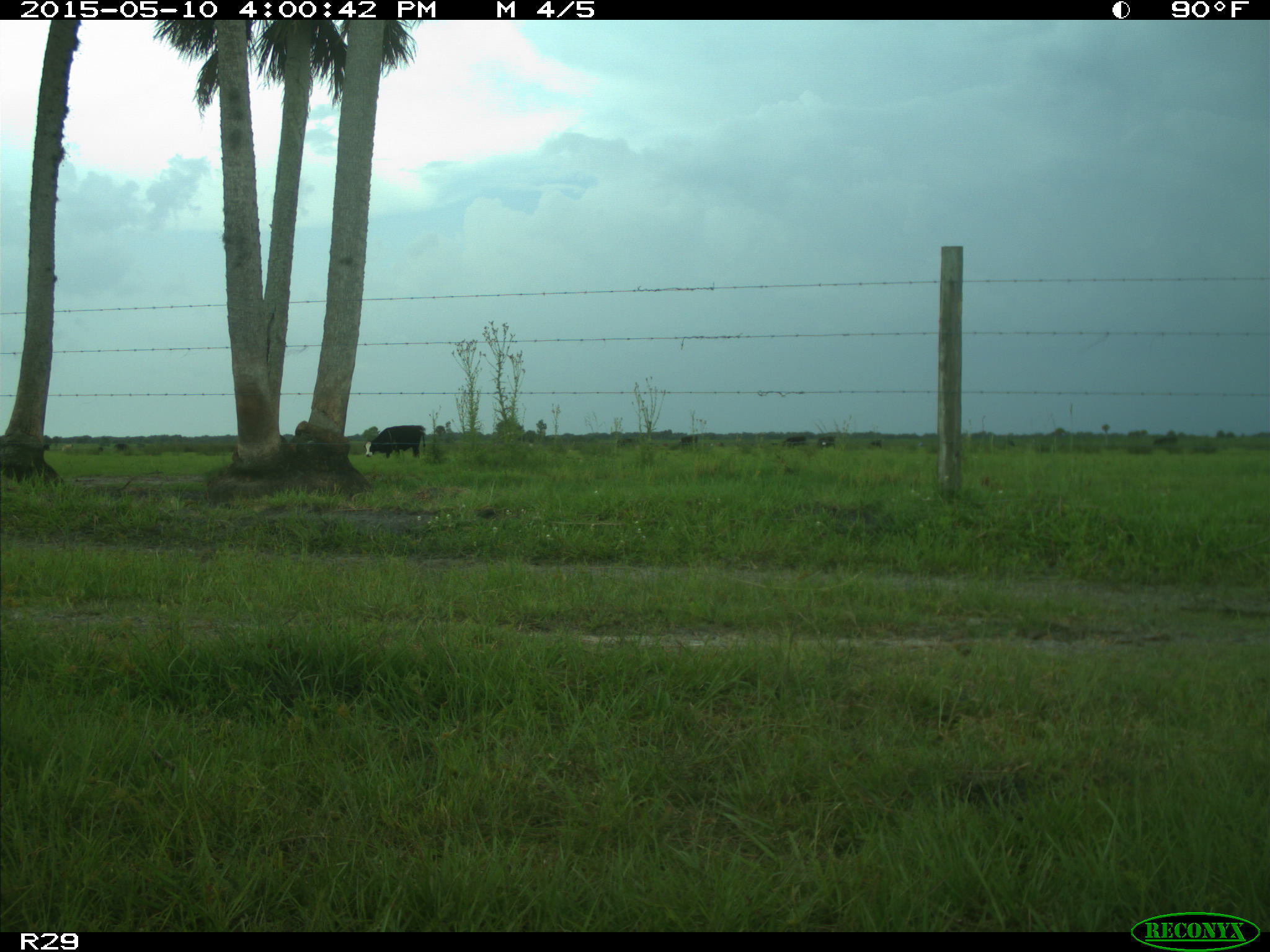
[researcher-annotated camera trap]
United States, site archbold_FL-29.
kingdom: Animalia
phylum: Chordata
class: Mammalia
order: Artiodactyla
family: Bovidae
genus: Bos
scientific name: Bos taurus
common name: domestic cow